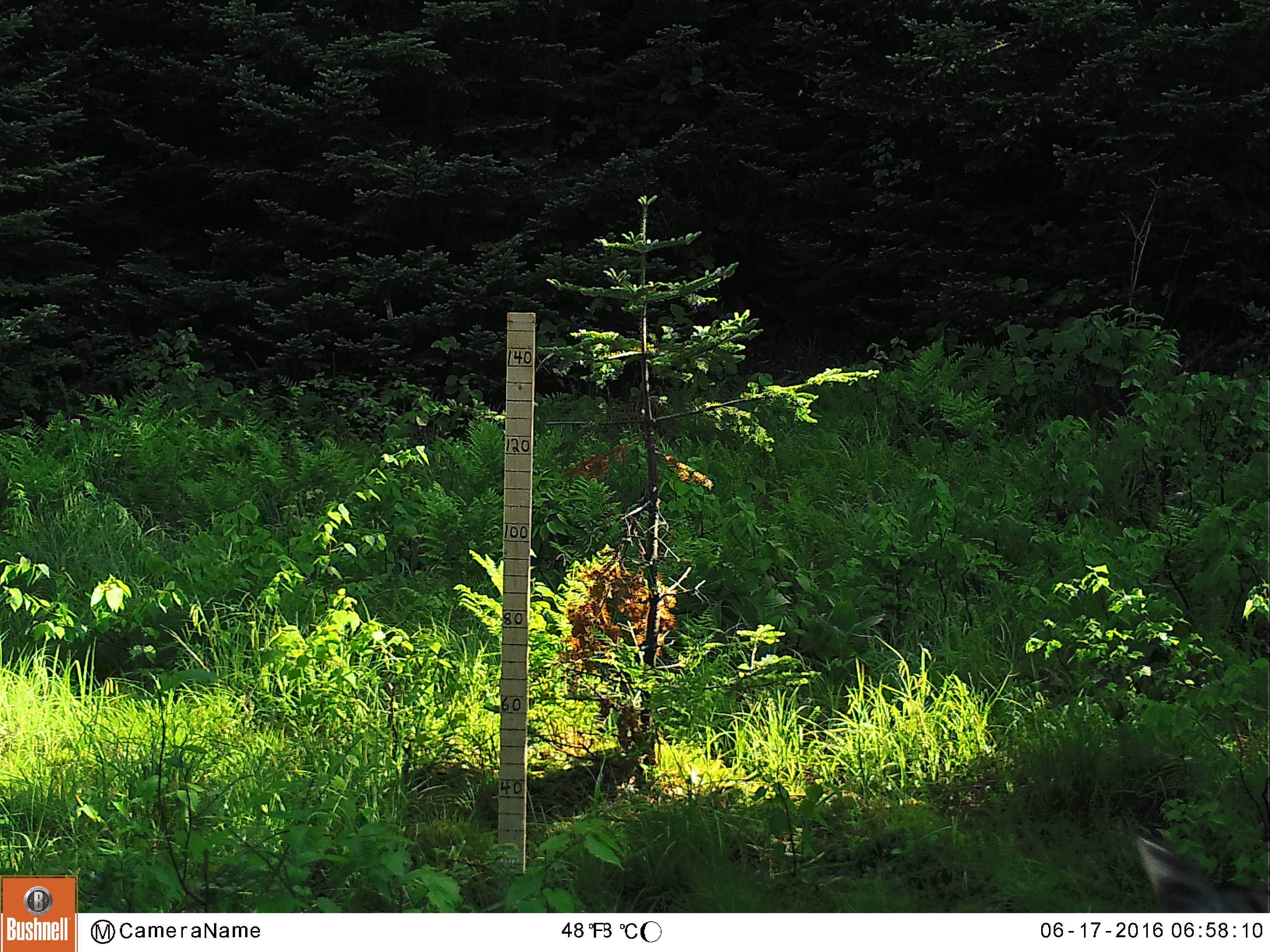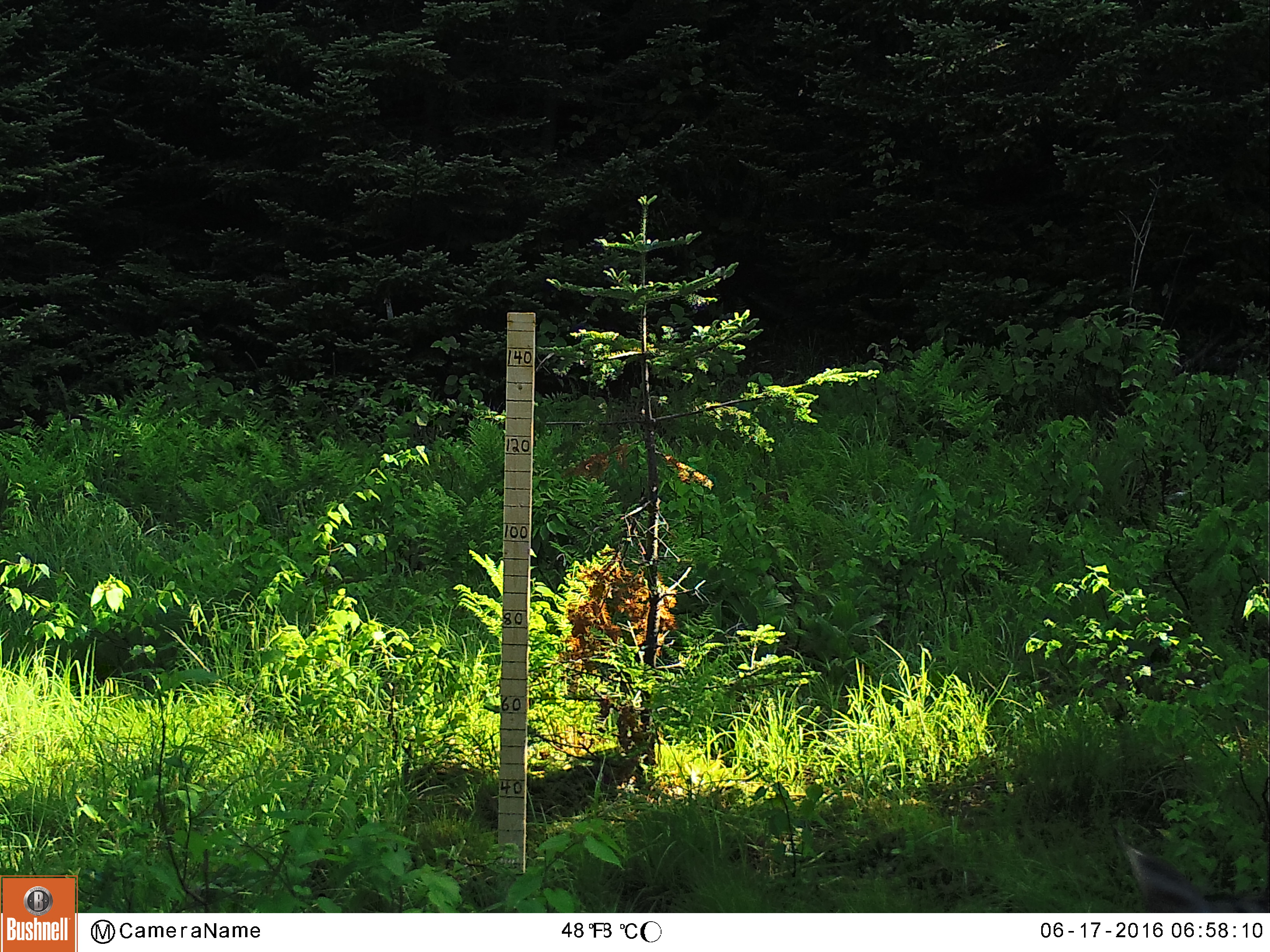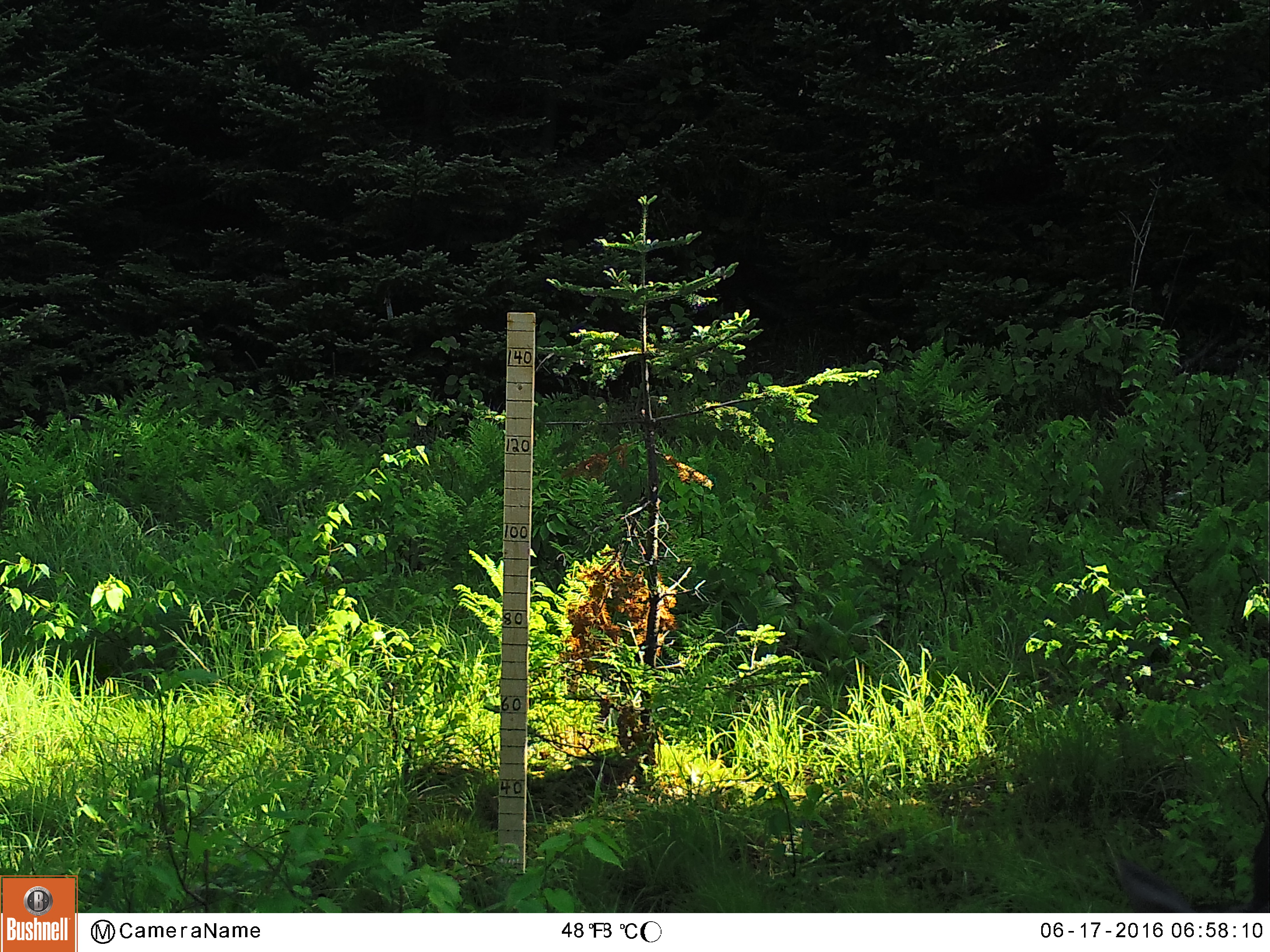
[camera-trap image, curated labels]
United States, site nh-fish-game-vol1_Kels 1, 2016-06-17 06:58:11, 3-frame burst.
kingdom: Animalia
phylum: Chordata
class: Mammalia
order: Artiodactyla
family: Cervidae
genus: Odocoileus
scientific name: Odocoileus virginianus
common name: white-tailed deer